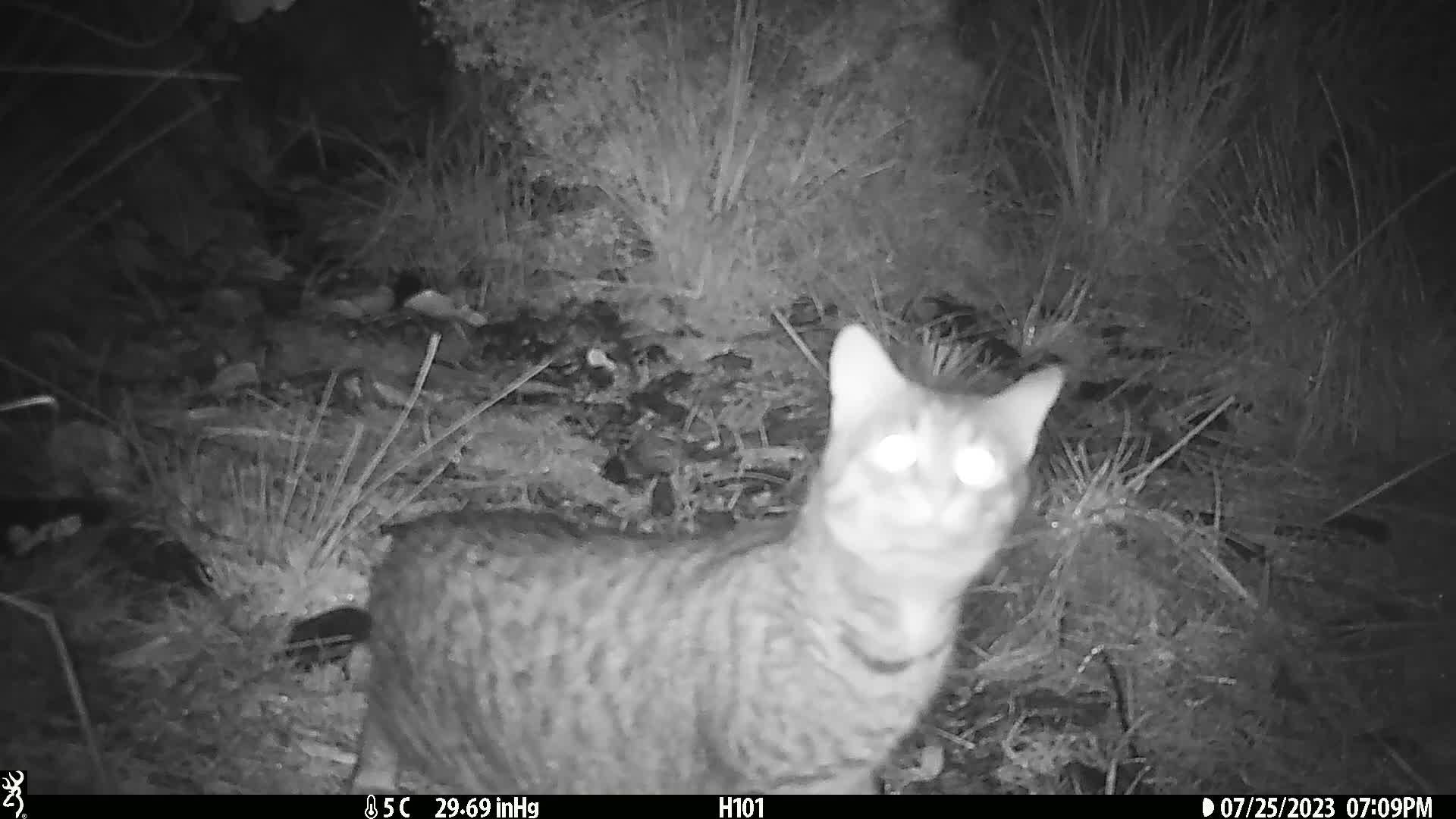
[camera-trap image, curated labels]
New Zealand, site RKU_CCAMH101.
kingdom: Animalia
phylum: Chordata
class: Mammalia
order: Carnivora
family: Felidae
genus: Felis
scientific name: Felis catus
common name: domestic cat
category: cat